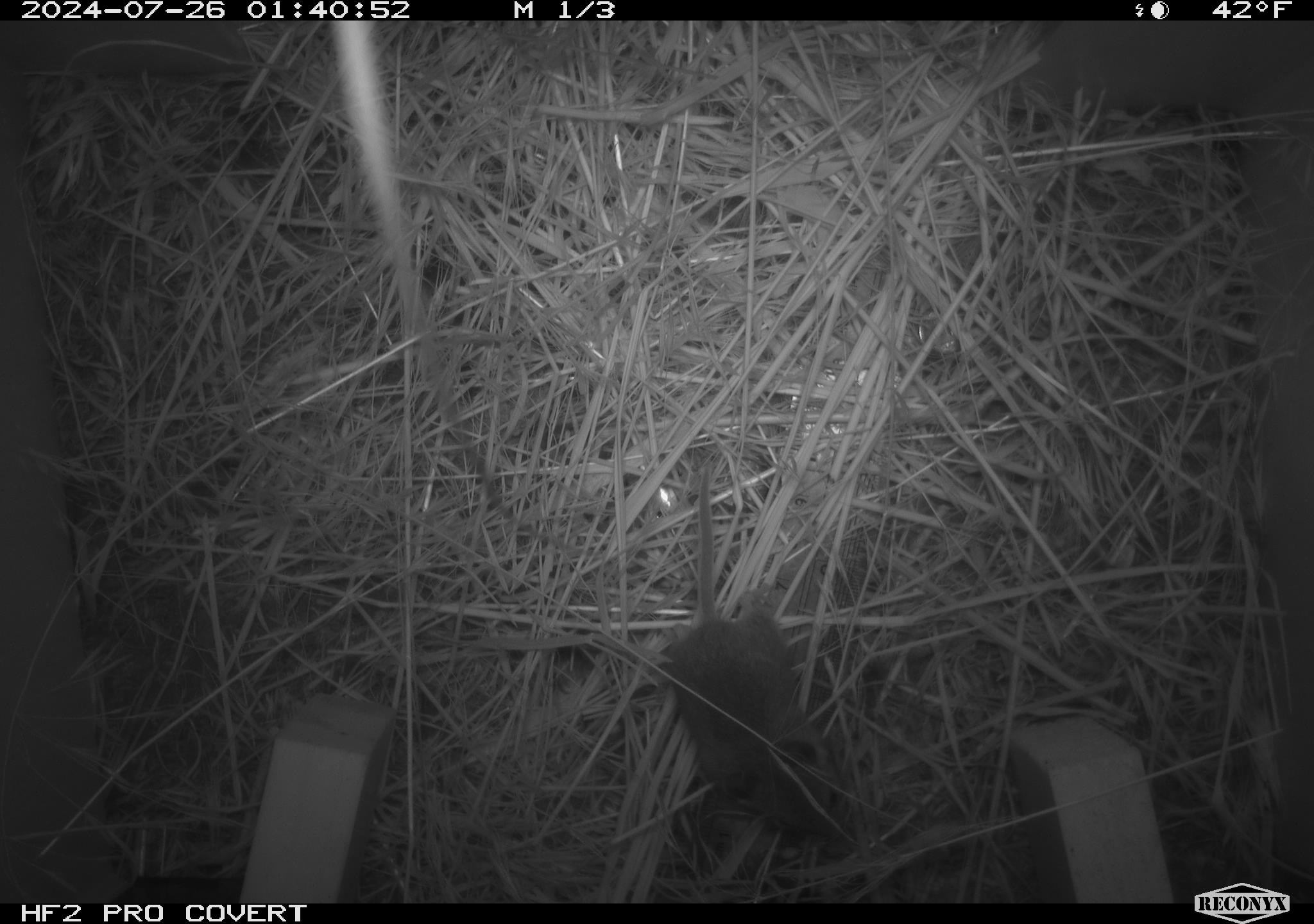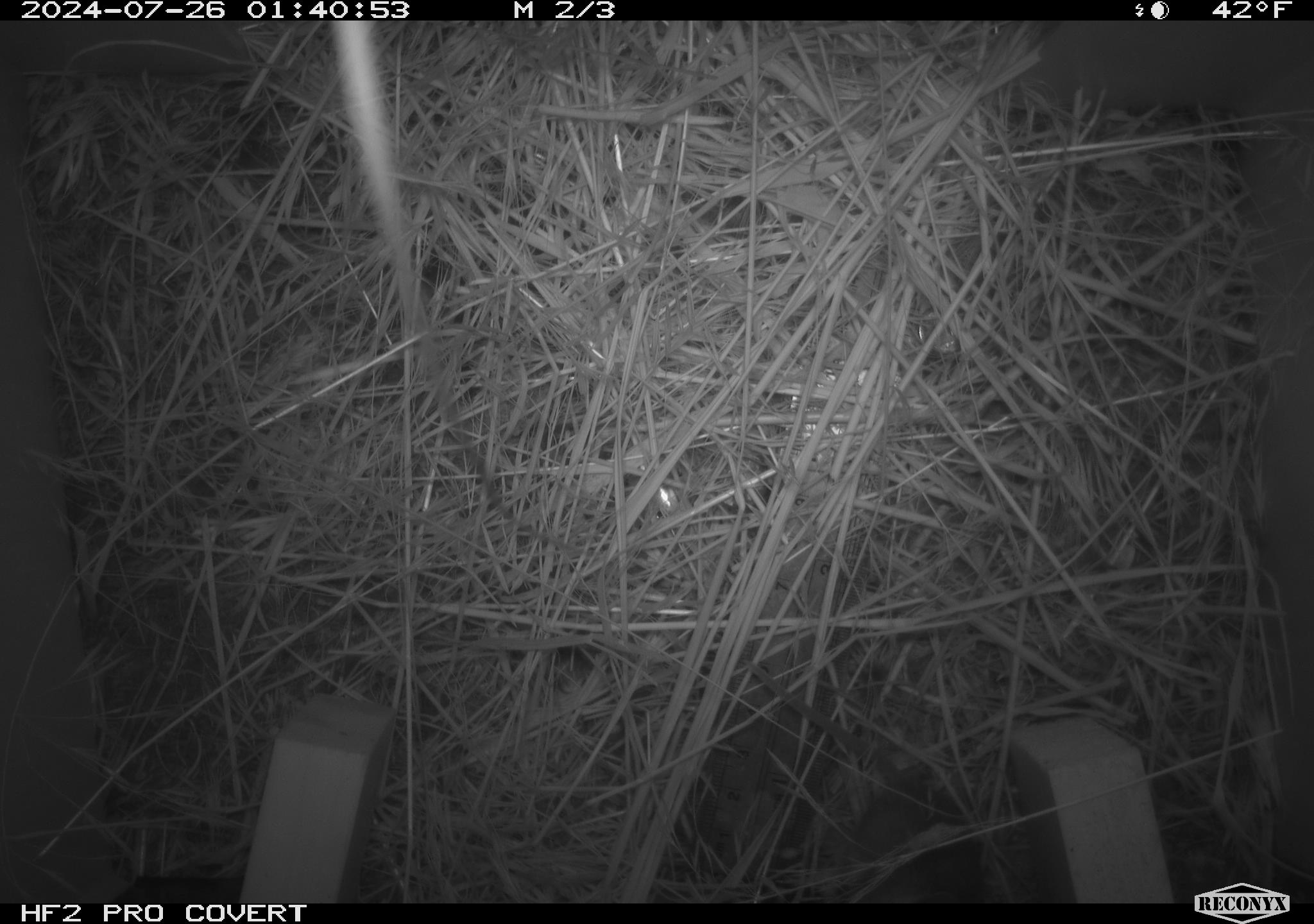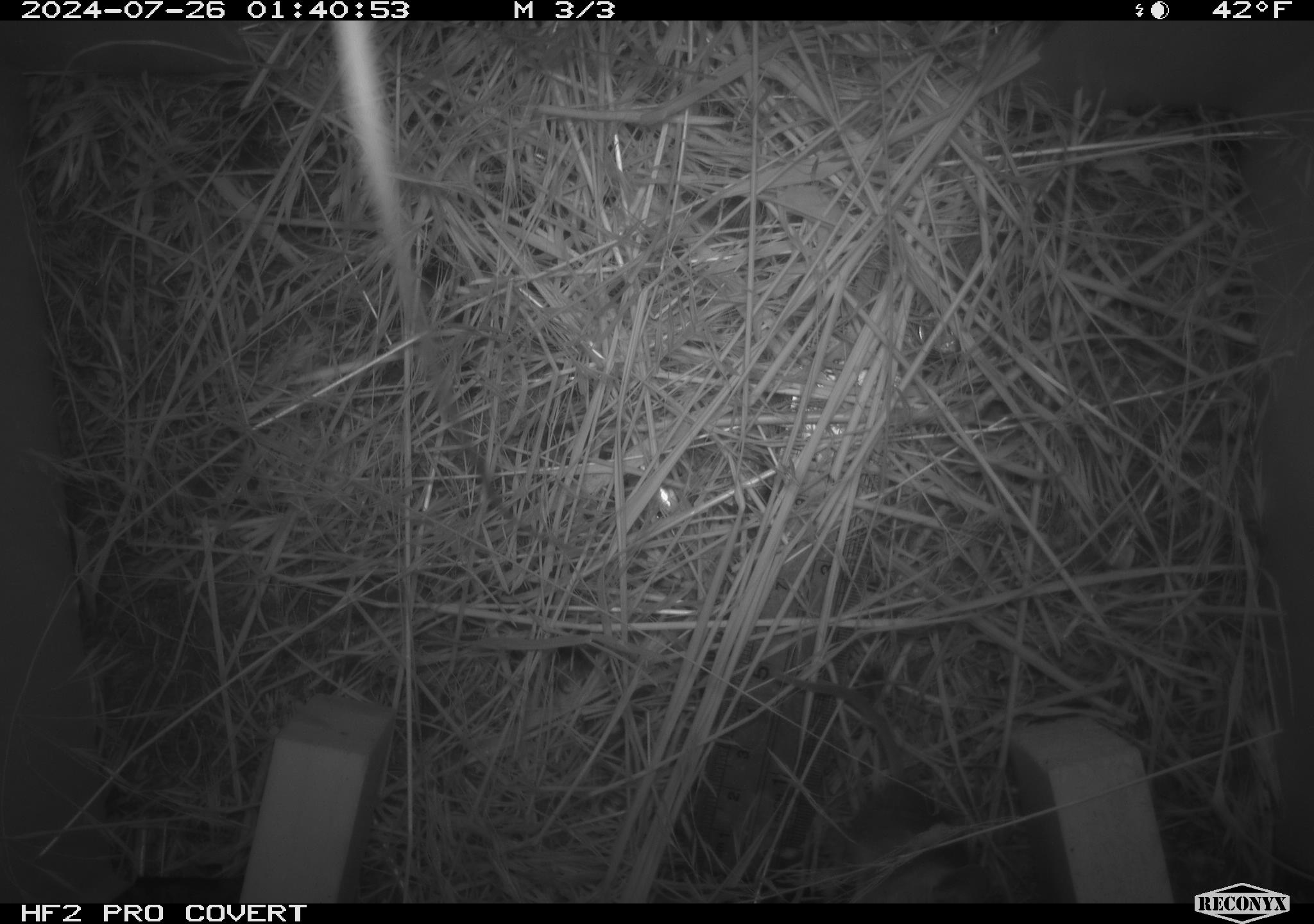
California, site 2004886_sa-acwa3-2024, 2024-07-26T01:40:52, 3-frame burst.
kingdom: Animalia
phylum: Chordata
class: Mammalia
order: Rodentia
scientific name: Rodentia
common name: mouse species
Mouse species (Rodentia).